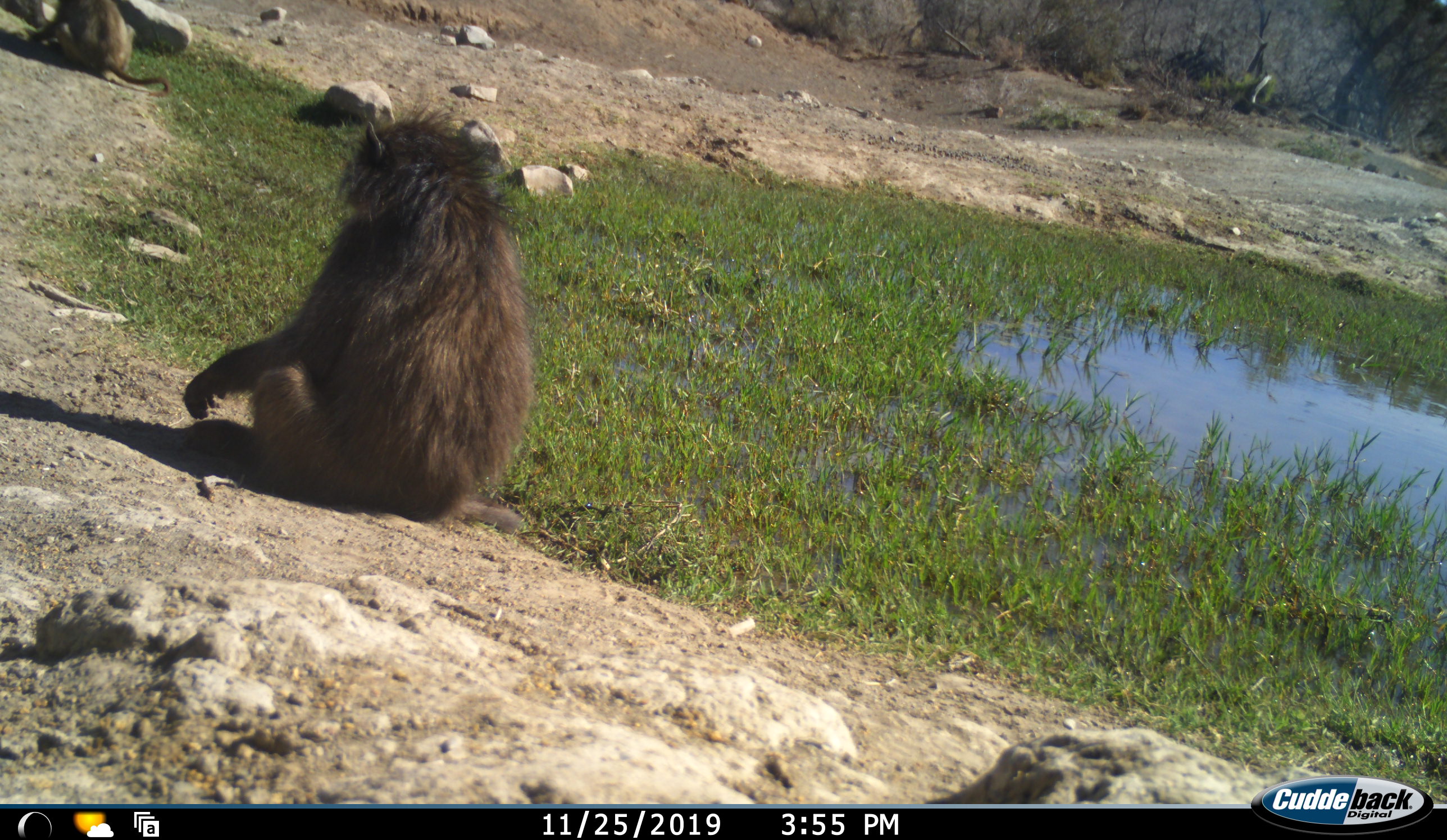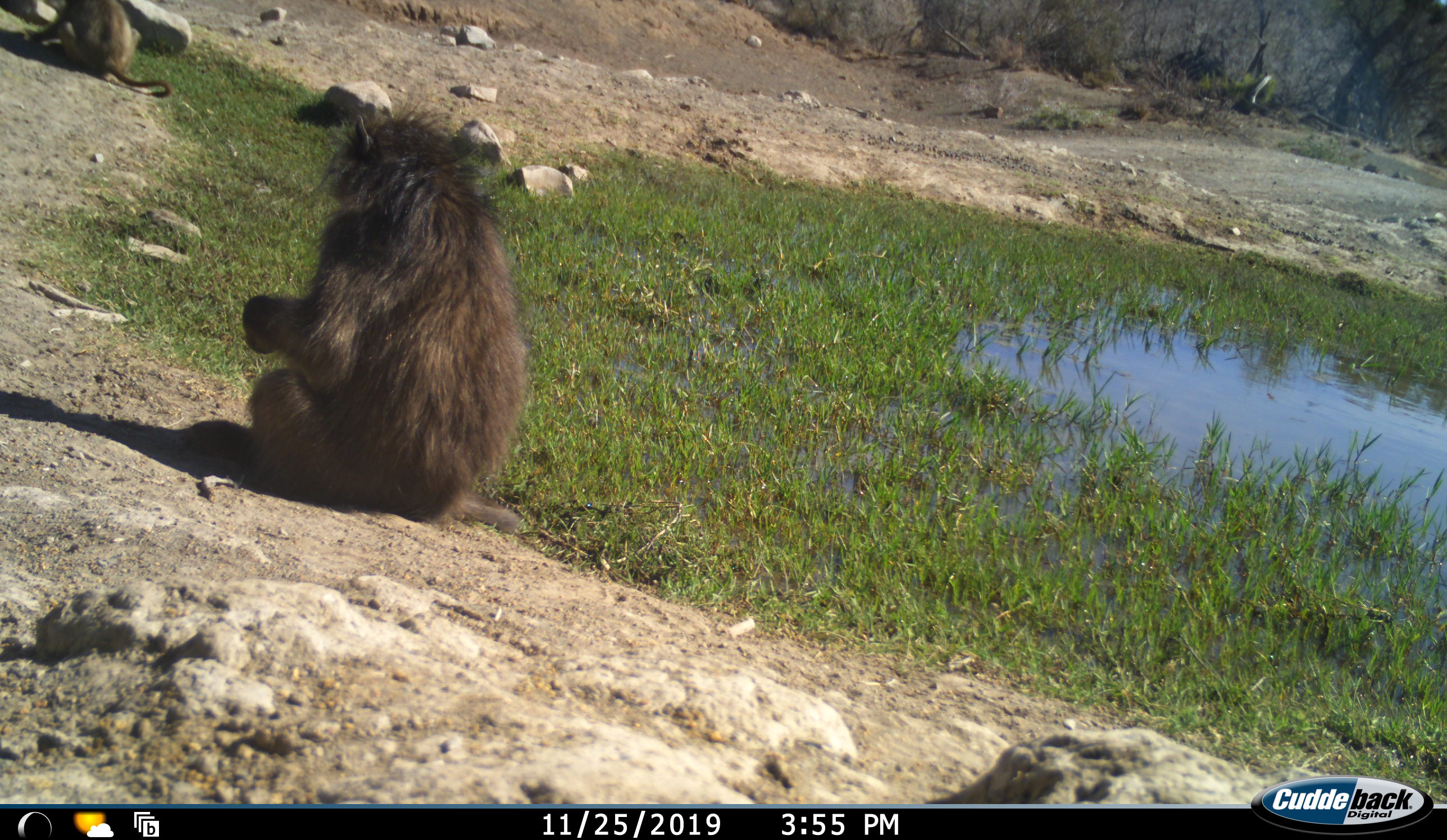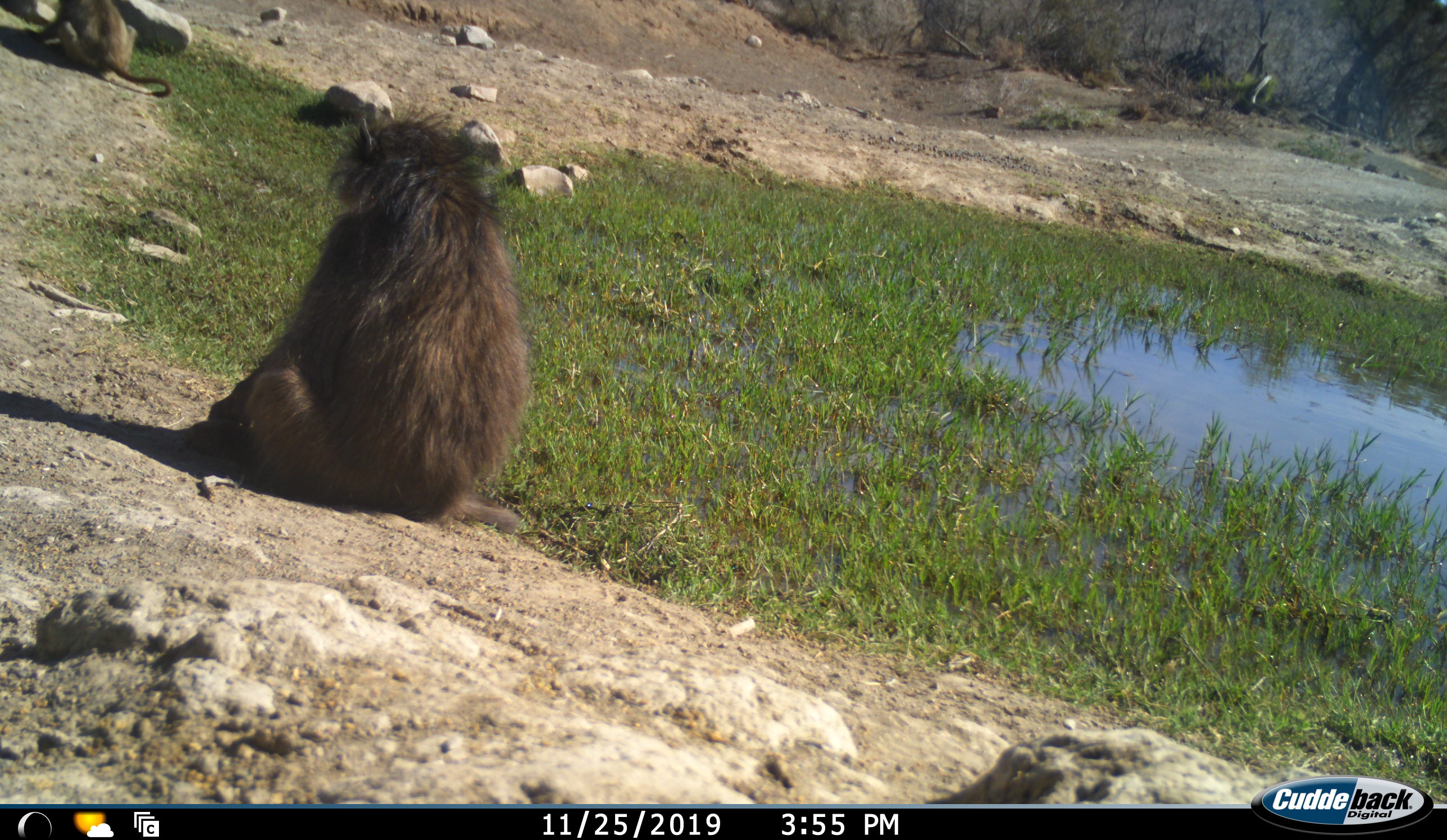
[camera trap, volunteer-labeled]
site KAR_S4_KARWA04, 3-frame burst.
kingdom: Animalia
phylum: Chordata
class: Mammalia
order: Primates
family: Cercopithecidae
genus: Papio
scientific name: Papio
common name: baboon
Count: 2.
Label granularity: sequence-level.